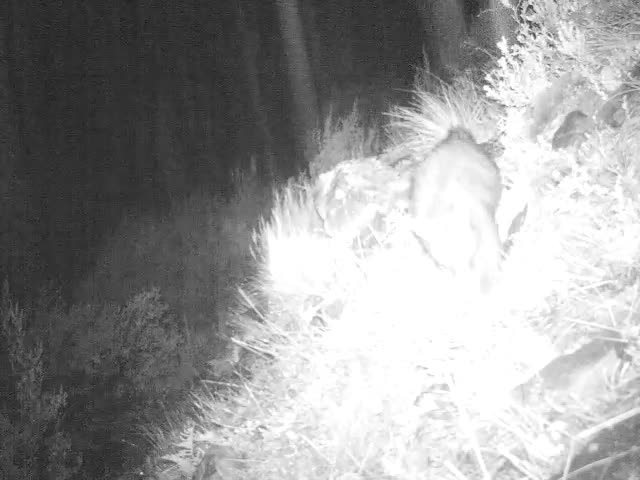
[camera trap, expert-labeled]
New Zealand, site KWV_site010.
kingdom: Animalia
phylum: Chordata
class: Mammalia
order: Diprotodontia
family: Phalangeridae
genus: Trichosurus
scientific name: Trichosurus vulpecula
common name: common brushtail possum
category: possum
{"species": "possum (common brushtail possum) (Trichosurus vulpecula)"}